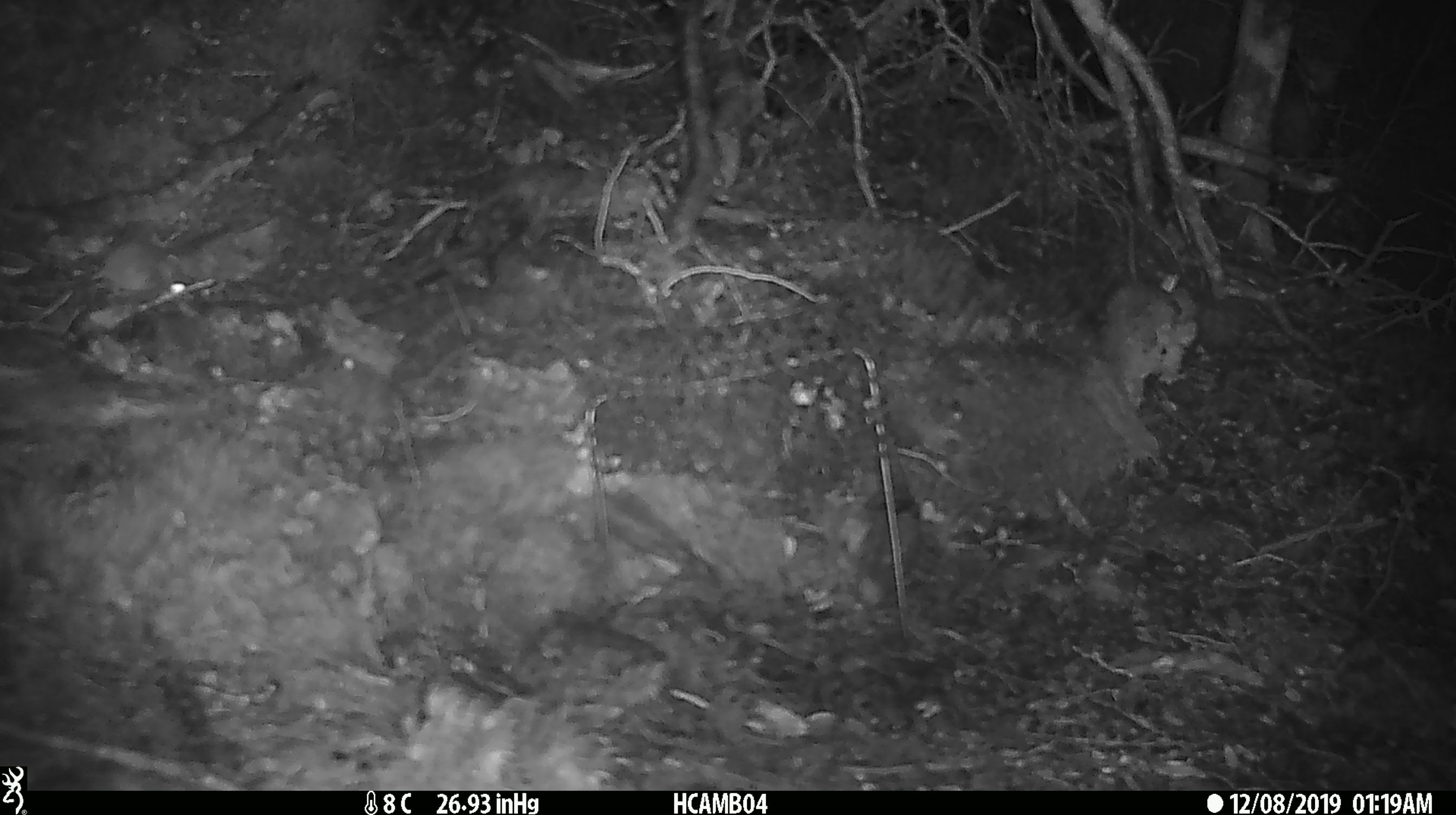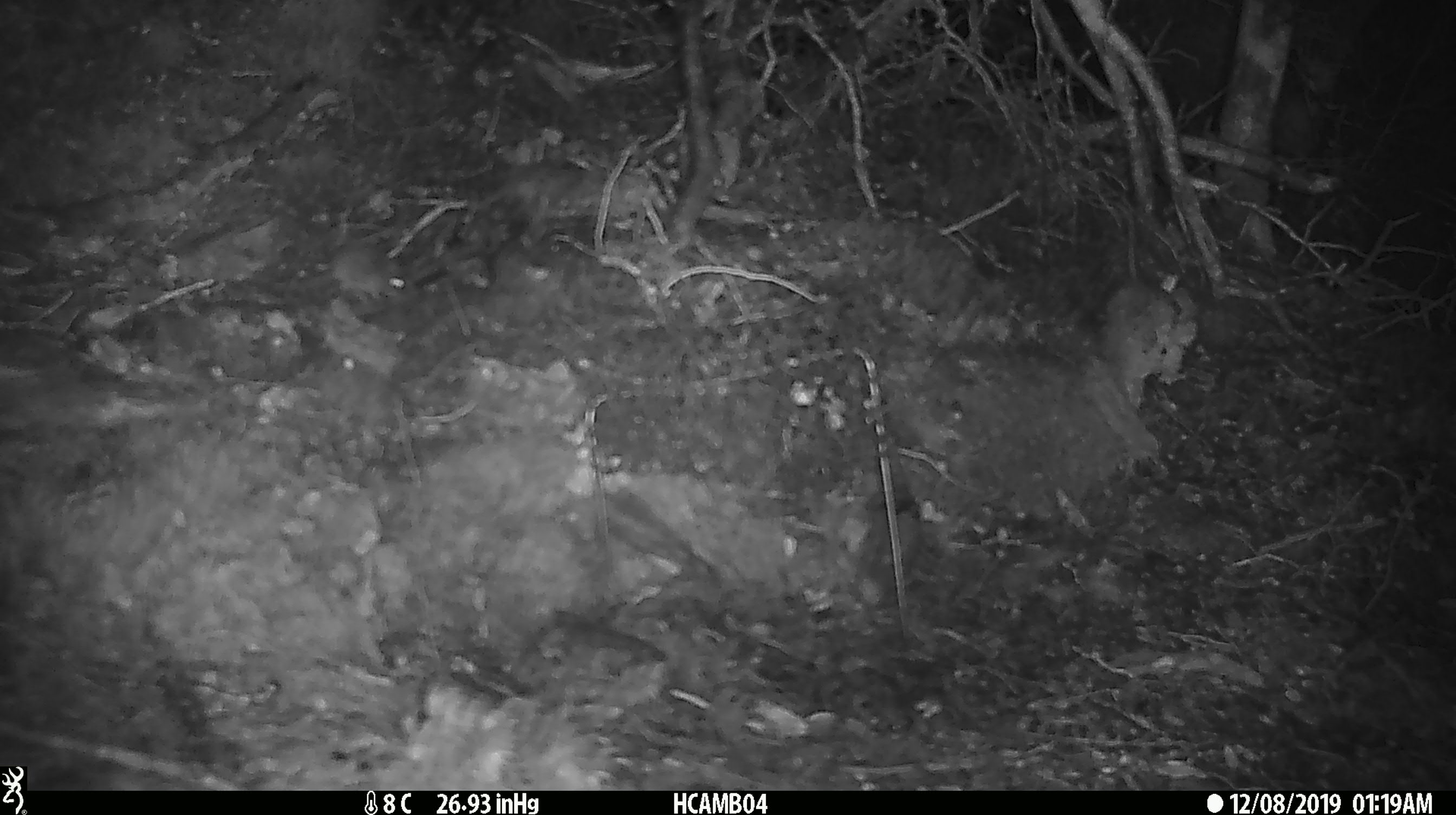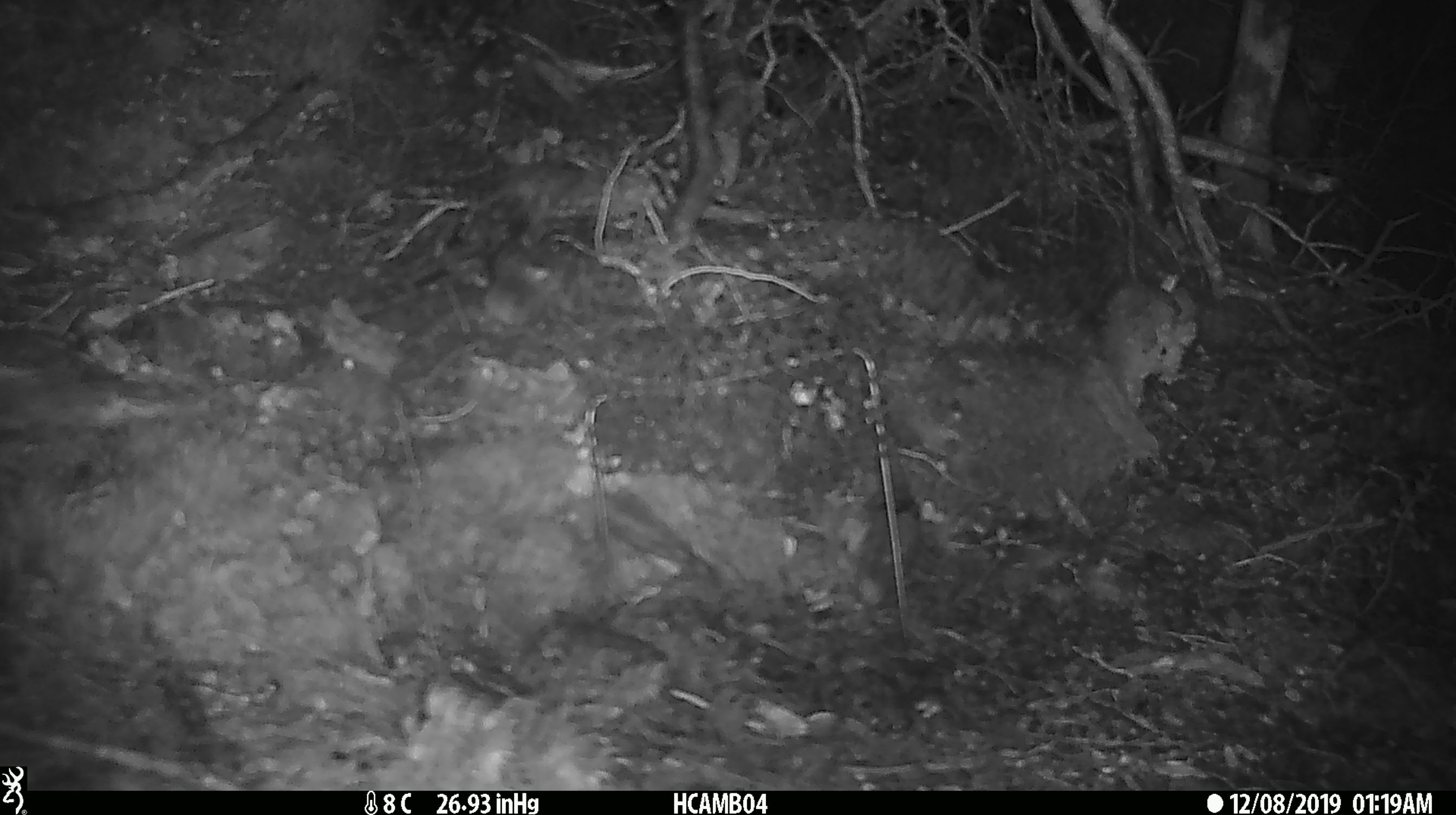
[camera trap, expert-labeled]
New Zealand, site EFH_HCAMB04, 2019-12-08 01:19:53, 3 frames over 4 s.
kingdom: Animalia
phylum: Chordata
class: Mammalia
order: Rodentia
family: Muridae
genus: Mus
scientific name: Mus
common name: mouse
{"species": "mouse (Mus)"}